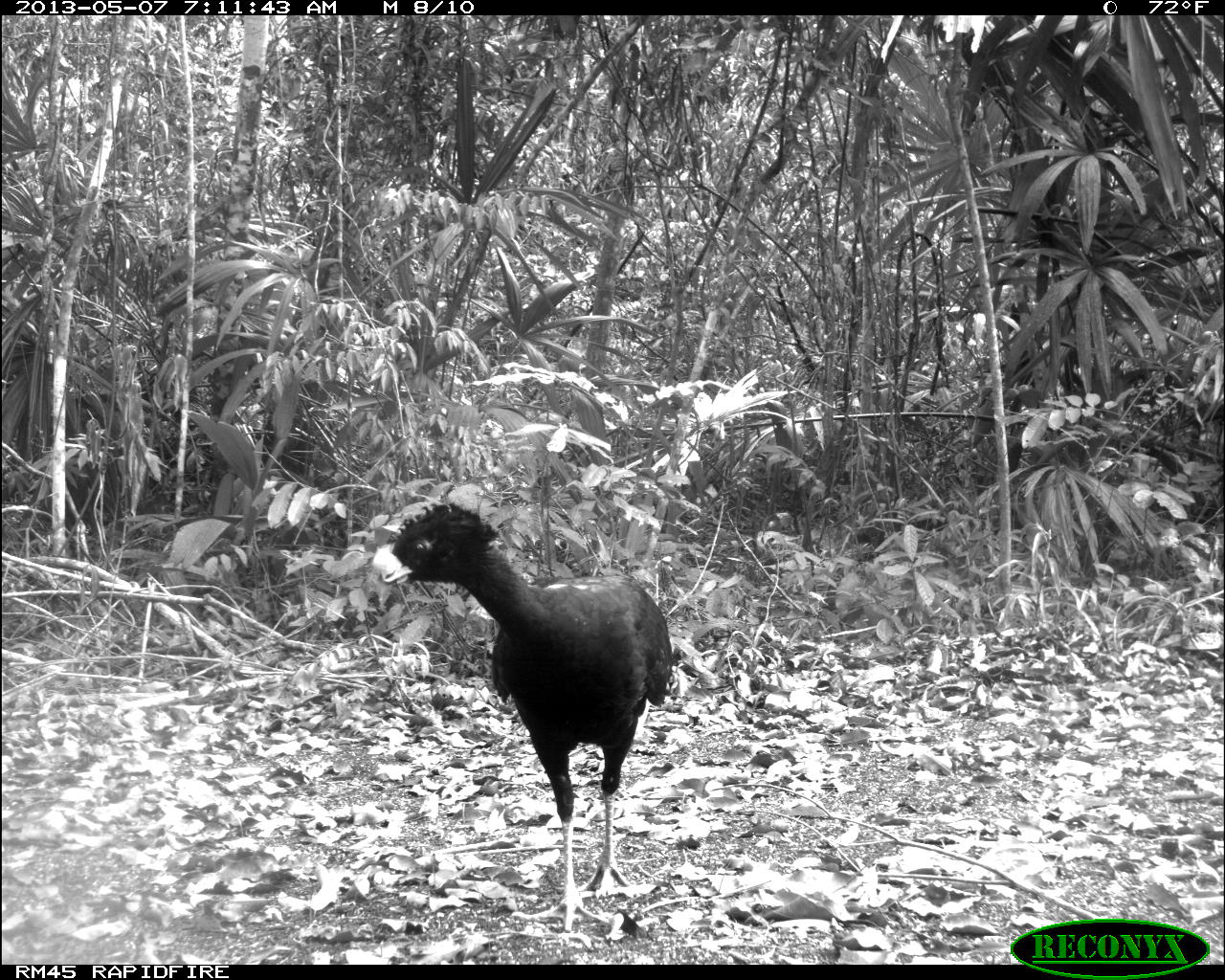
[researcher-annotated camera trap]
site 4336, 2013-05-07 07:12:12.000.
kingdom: Animalia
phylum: Chordata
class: Aves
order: Galliformes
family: Cracidae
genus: Crax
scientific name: Crax rubra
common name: great curassow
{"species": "Crax rubra (great curassow)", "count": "1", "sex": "male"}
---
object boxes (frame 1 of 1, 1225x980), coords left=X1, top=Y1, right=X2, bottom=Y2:
crax rubra: left=378, top=497, right=674, bottom=932